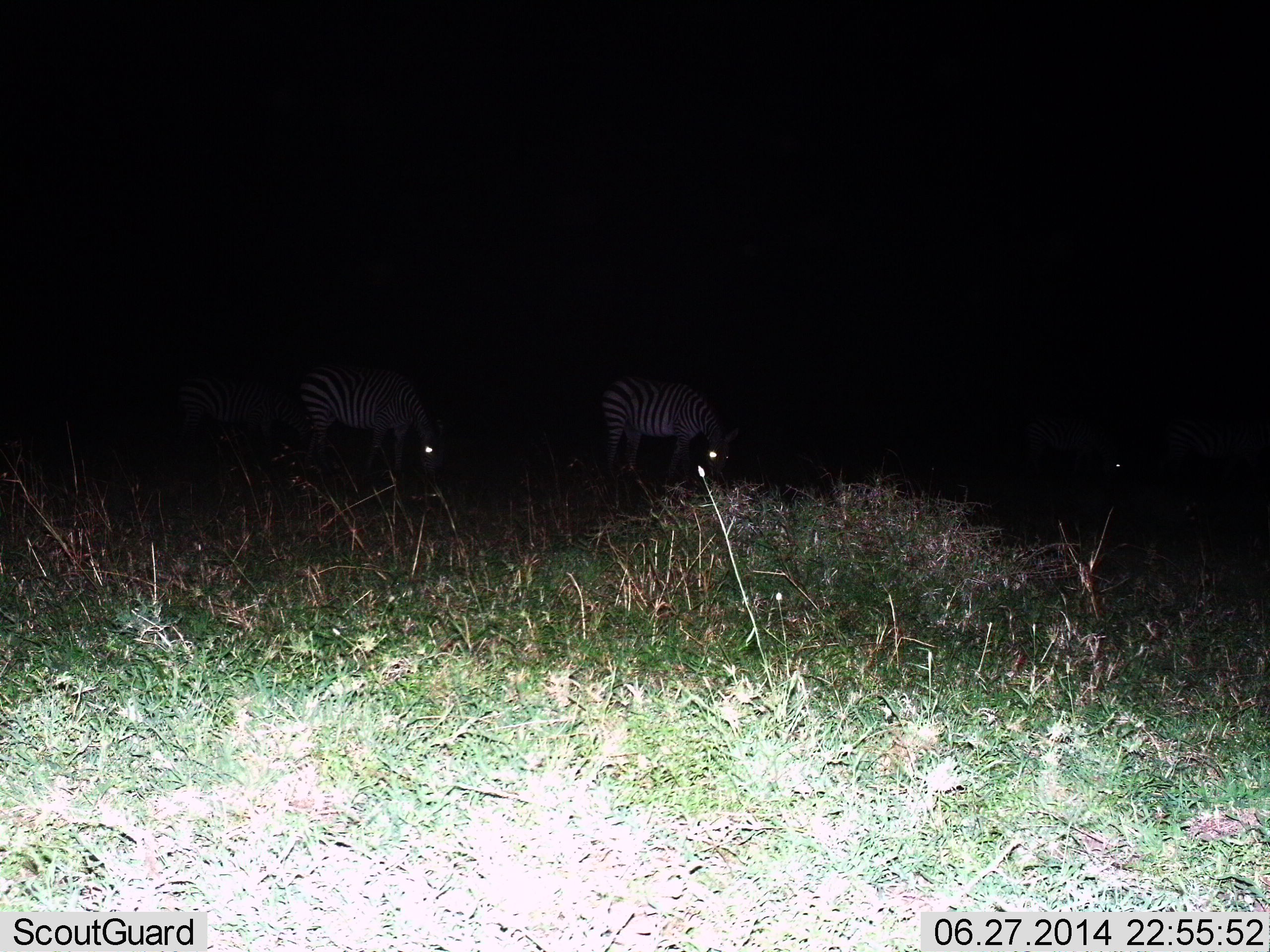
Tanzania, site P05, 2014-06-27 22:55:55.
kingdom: Animalia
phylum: Chordata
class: Mammalia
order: Perissodactyla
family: Equidae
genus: Equus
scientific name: Equus quagga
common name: plains zebra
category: zebra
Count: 3.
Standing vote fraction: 30%.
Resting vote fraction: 0%.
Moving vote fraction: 0%.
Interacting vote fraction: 0%.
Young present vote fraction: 0%.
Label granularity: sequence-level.